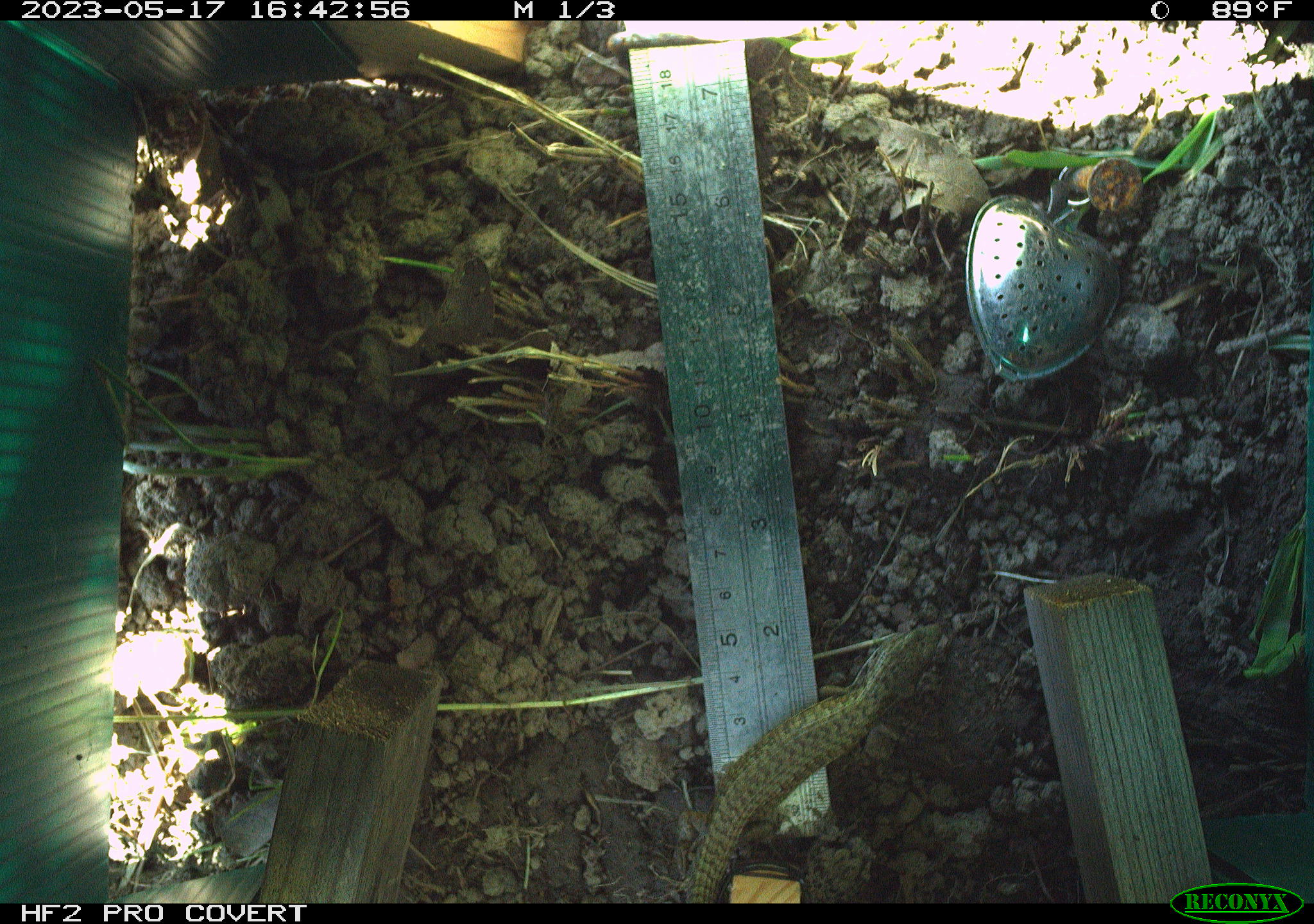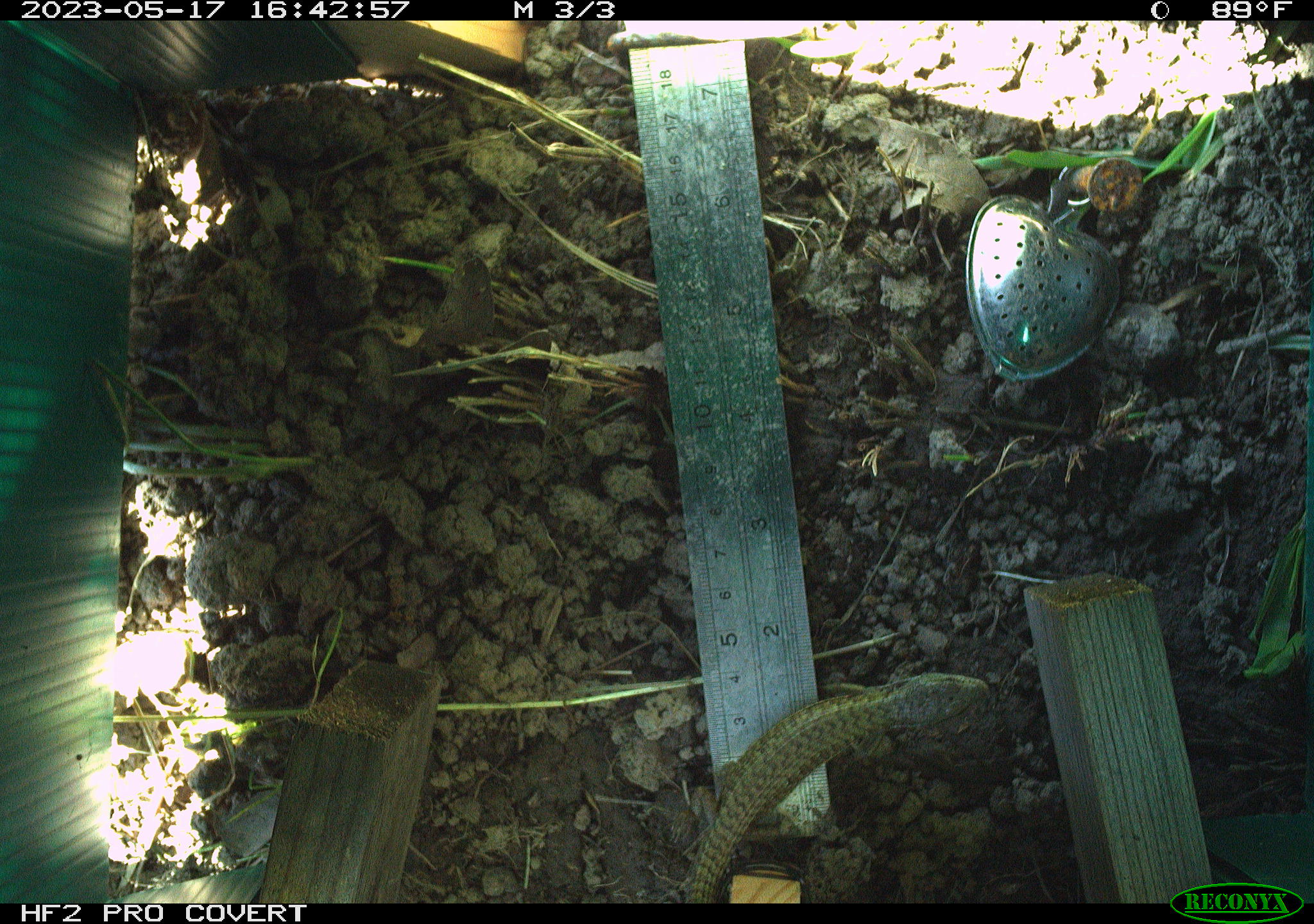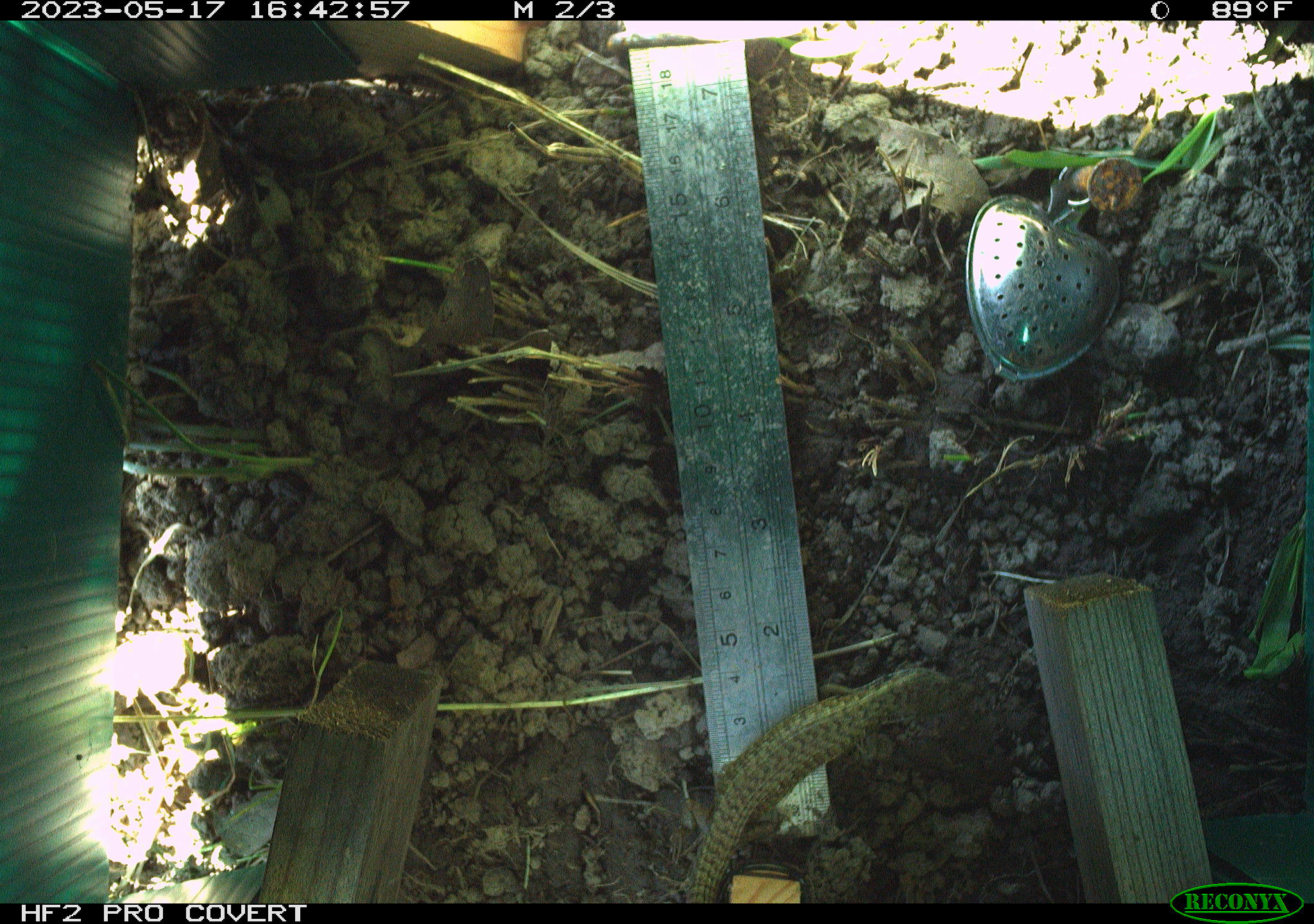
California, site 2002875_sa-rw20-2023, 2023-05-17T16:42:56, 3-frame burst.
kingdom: Animalia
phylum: Chordata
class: Reptilia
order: Squamata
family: Anguidae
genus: Elgaria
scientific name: Elgaria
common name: alligator lizards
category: elgaria species